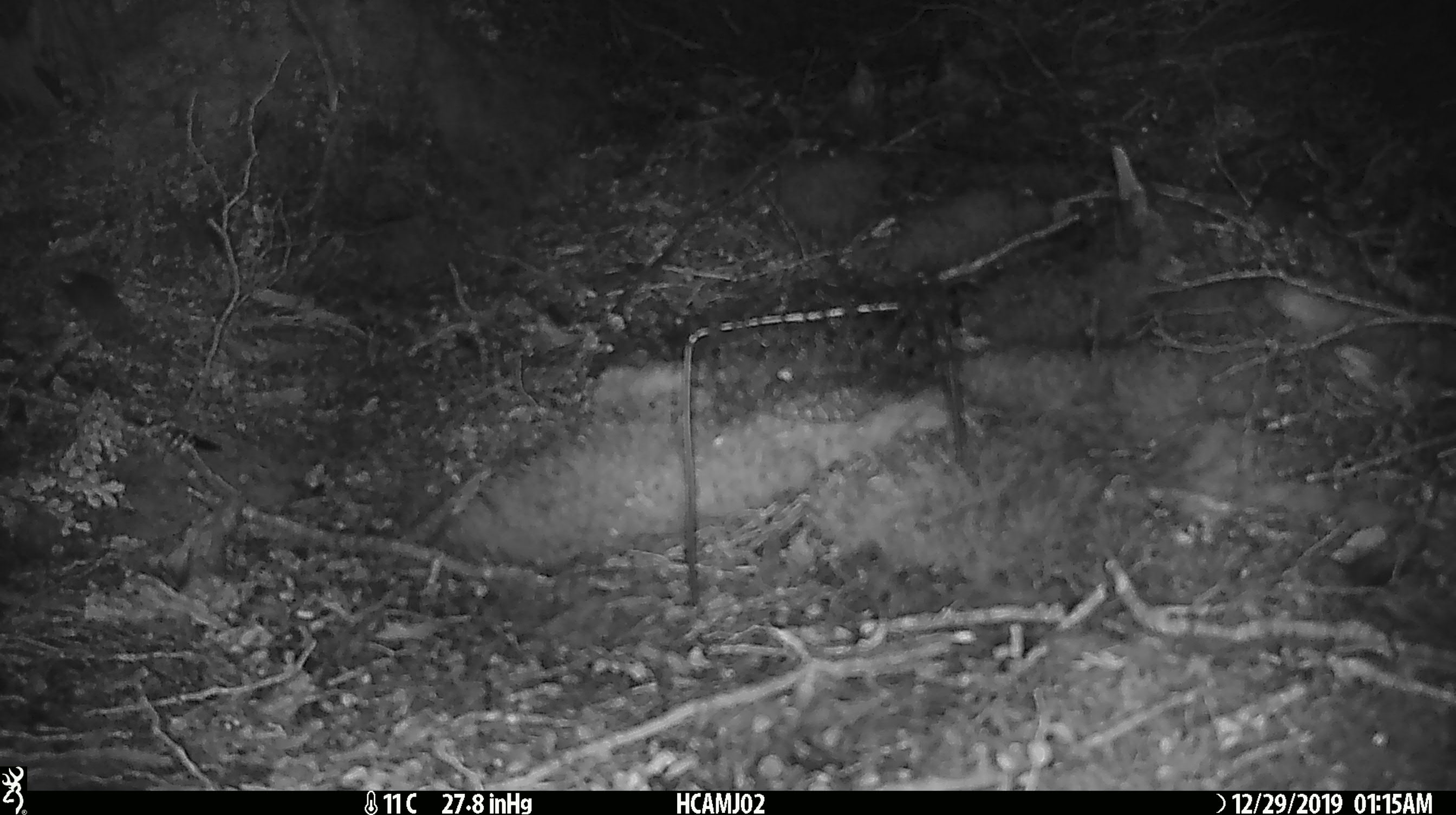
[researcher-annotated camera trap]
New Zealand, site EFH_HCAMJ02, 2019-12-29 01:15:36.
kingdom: Animalia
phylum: Chordata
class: Mammalia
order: Rodentia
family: Muridae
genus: Mus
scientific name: Mus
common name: mouse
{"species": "mouse (Mus)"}